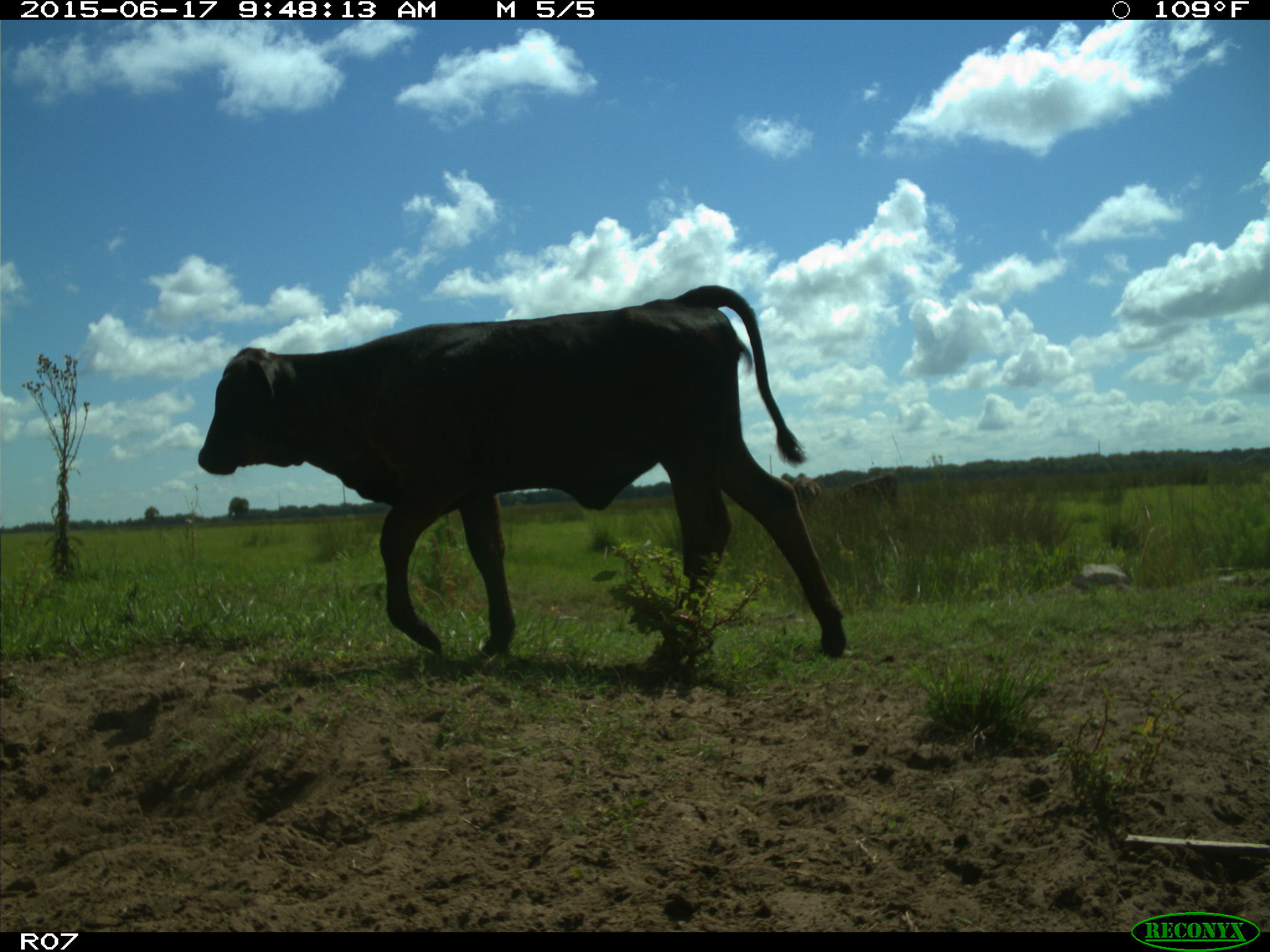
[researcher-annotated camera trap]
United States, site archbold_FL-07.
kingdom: Animalia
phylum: Chordata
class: Mammalia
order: Artiodactyla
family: Bovidae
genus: Bos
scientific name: Bos taurus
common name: domestic cow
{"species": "Bos taurus (domestic cow)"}